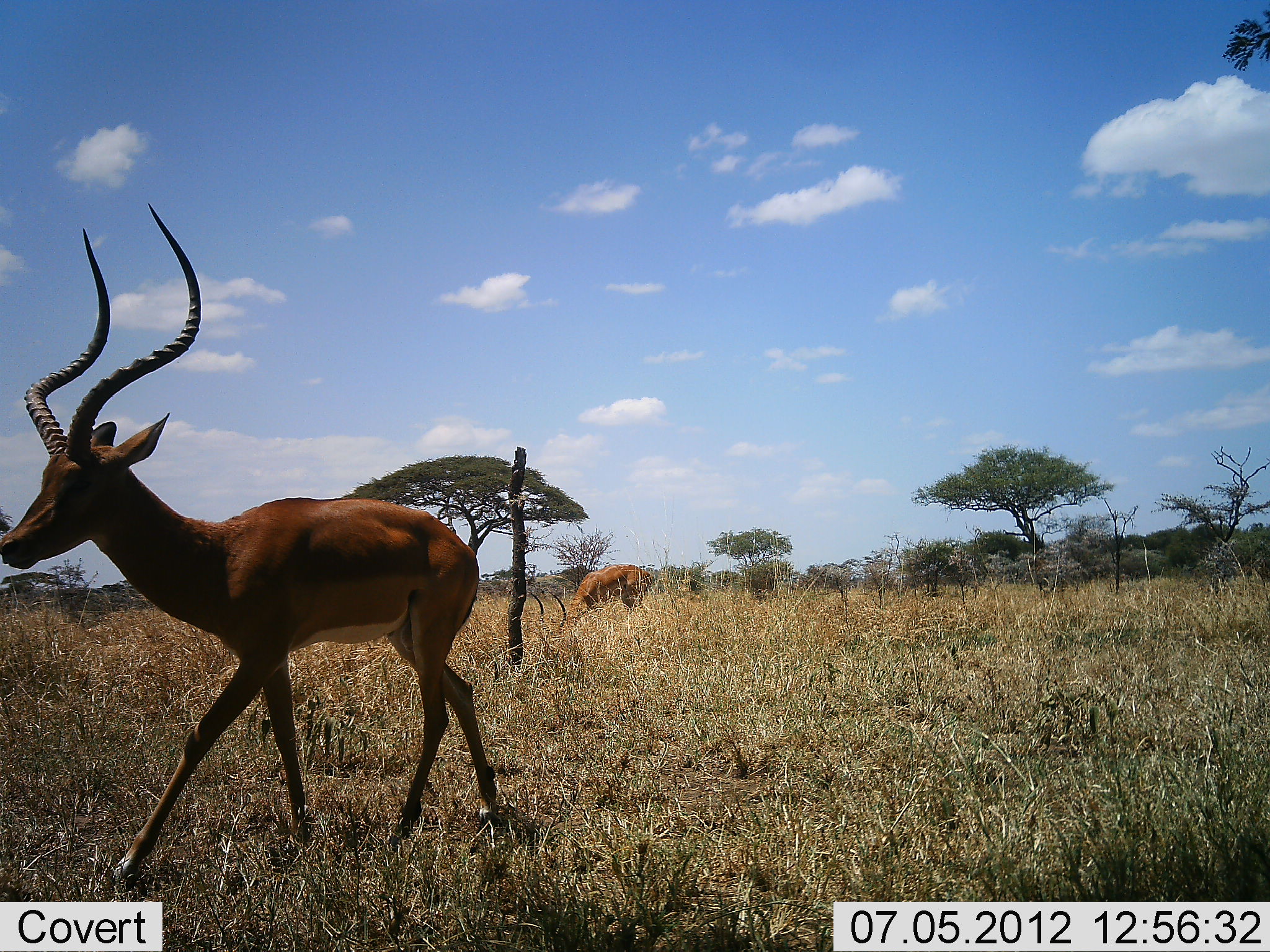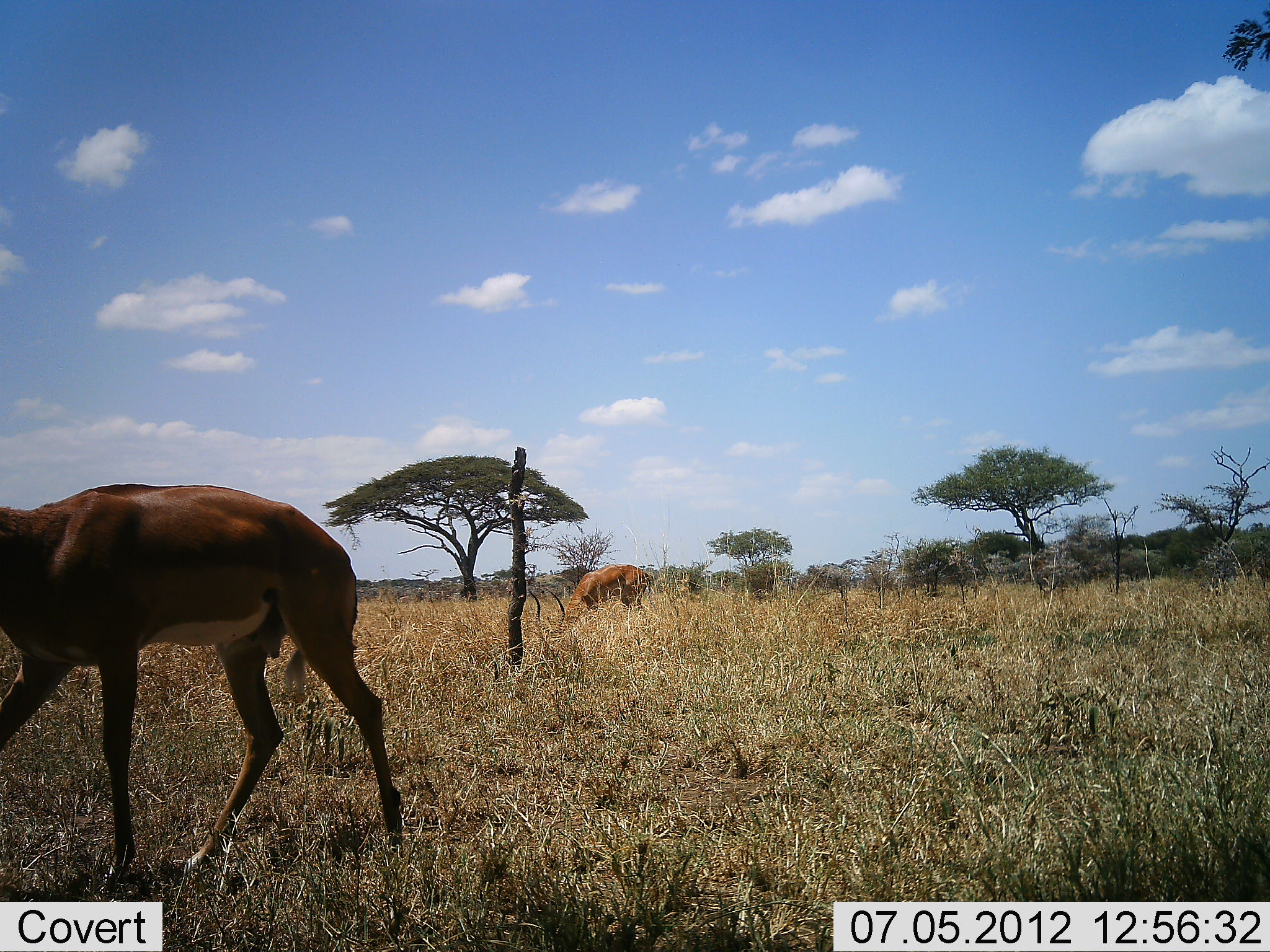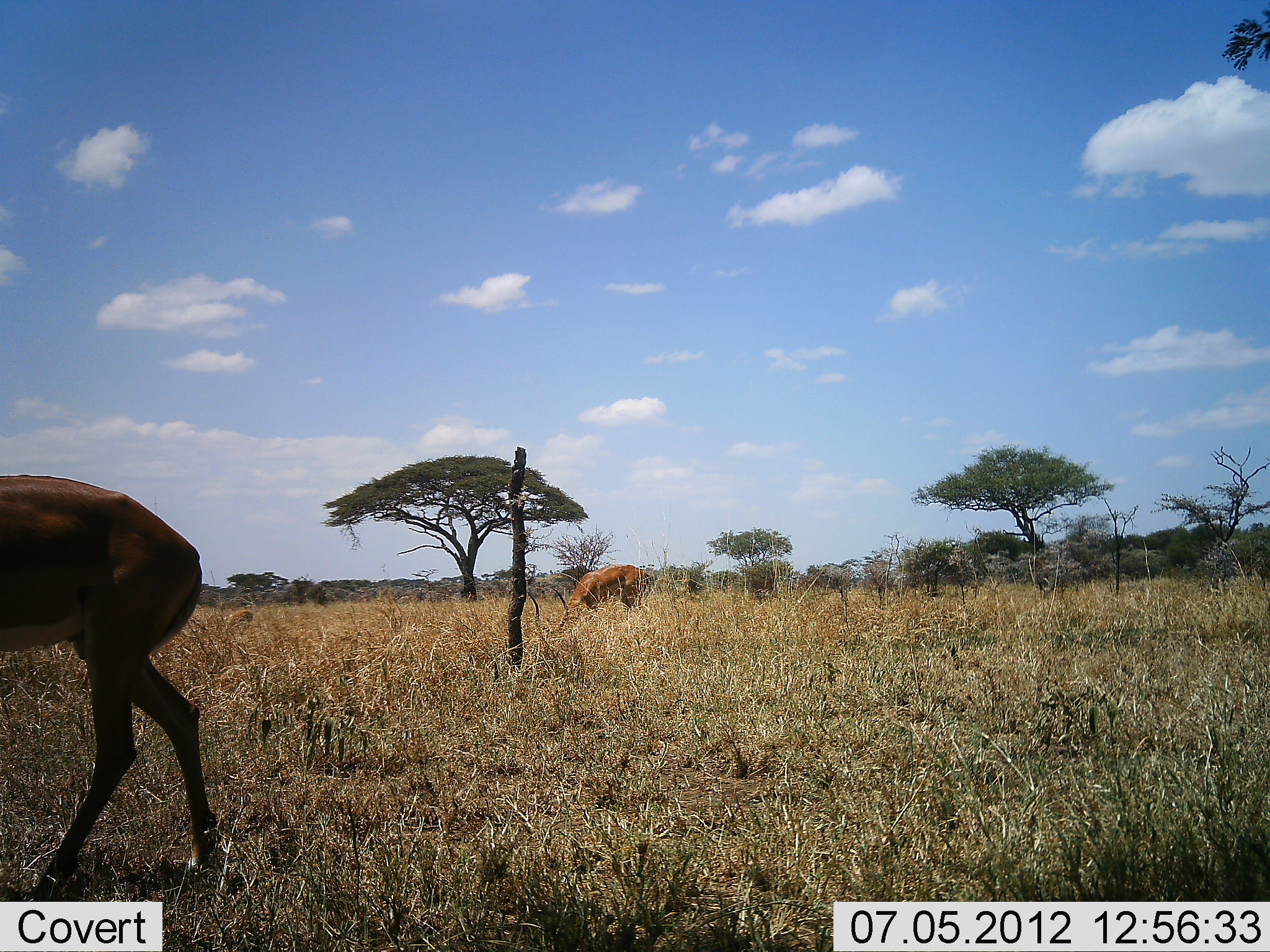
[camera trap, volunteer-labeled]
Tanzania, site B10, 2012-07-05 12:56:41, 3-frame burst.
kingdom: Animalia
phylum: Chordata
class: Mammalia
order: Artiodactyla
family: Bovidae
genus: Aepyceros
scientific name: Aepyceros melampus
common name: impala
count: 2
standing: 50%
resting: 0%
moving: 80%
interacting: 0%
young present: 0%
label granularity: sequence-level